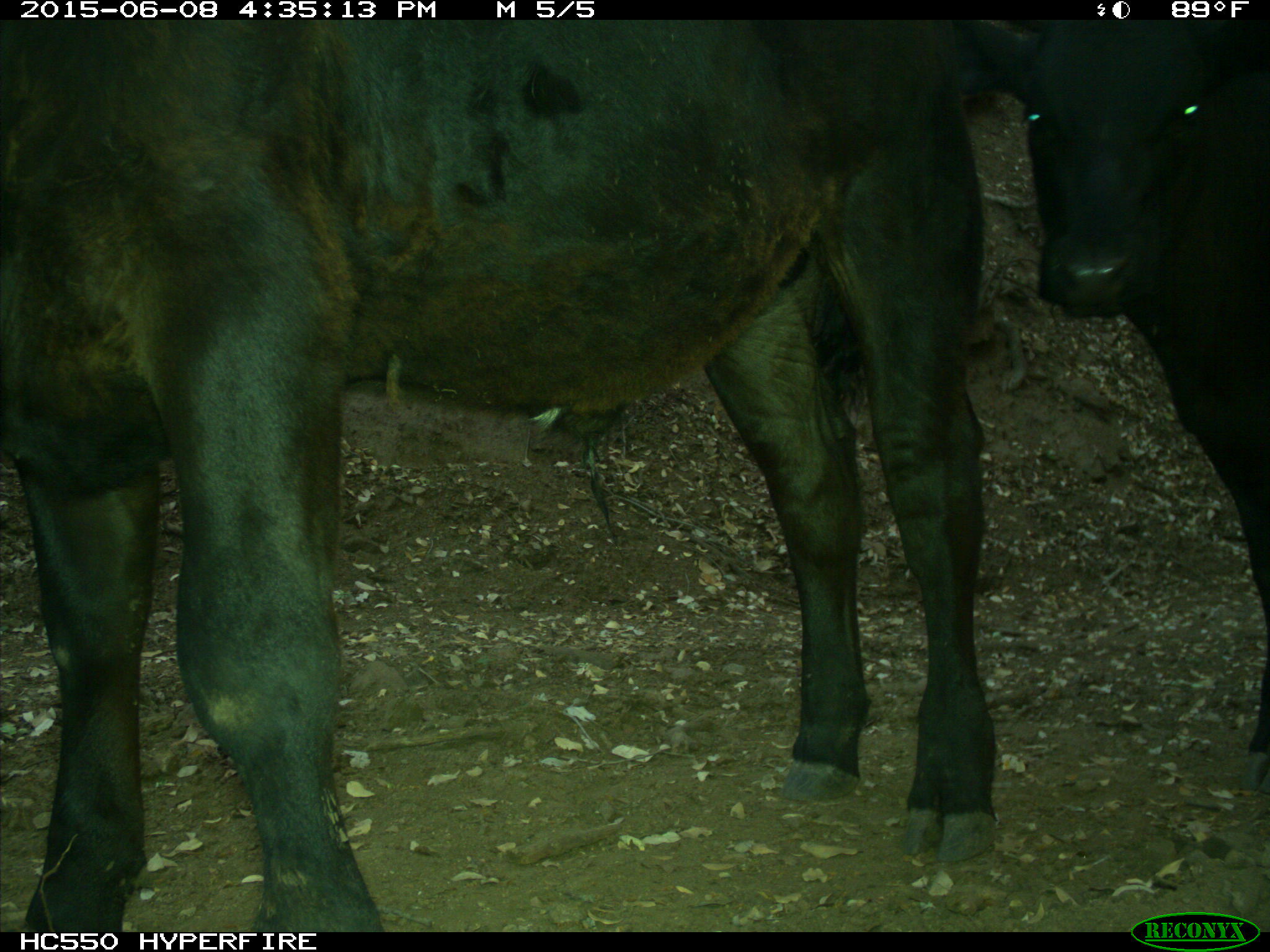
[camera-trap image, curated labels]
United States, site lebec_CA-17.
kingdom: Animalia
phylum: Chordata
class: Mammalia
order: Artiodactyla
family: Bovidae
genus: Bos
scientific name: Bos taurus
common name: domestic cow